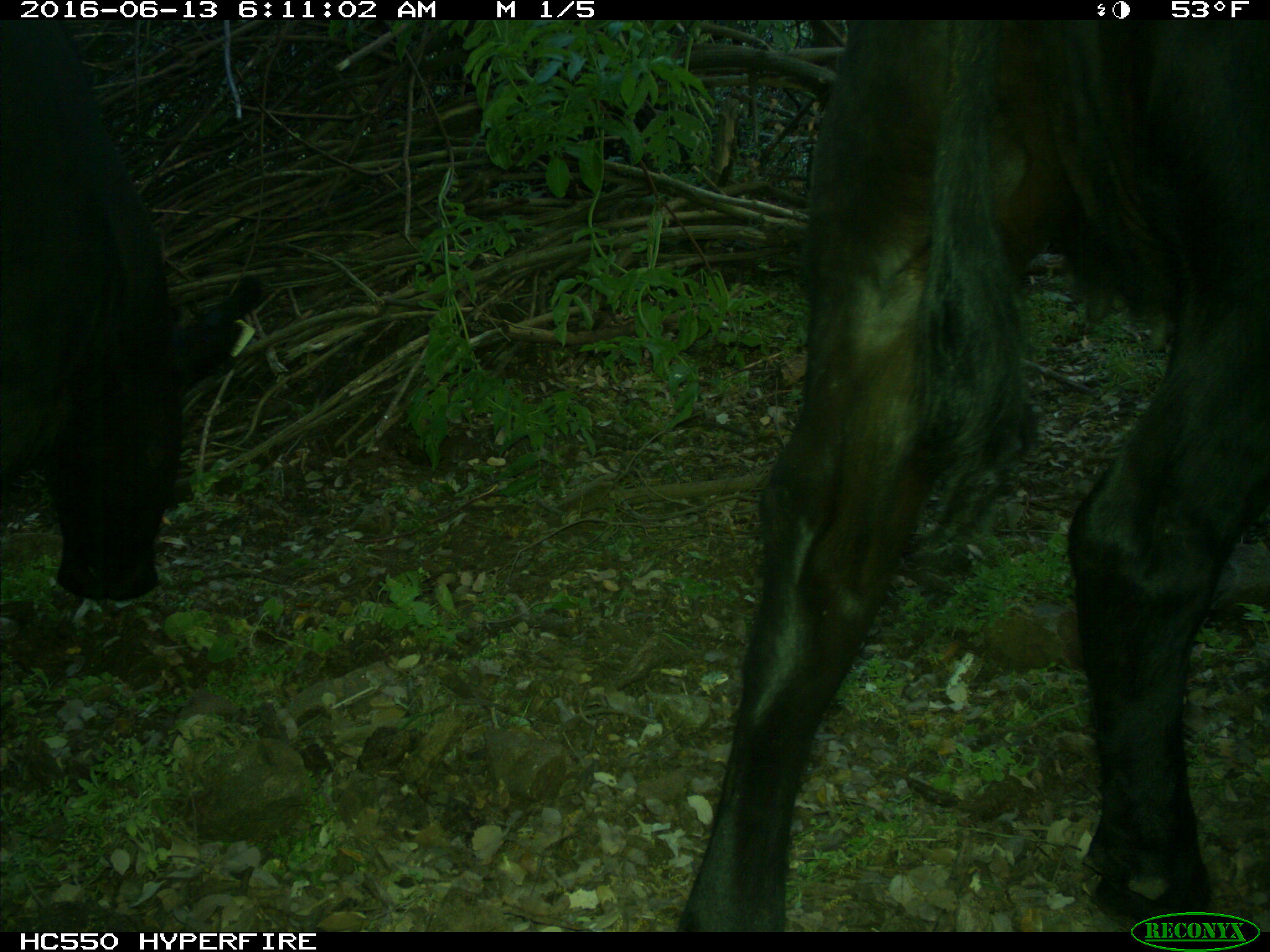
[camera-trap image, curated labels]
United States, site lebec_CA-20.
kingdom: Animalia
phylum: Chordata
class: Mammalia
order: Artiodactyla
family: Bovidae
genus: Bos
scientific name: Bos taurus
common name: domestic cow